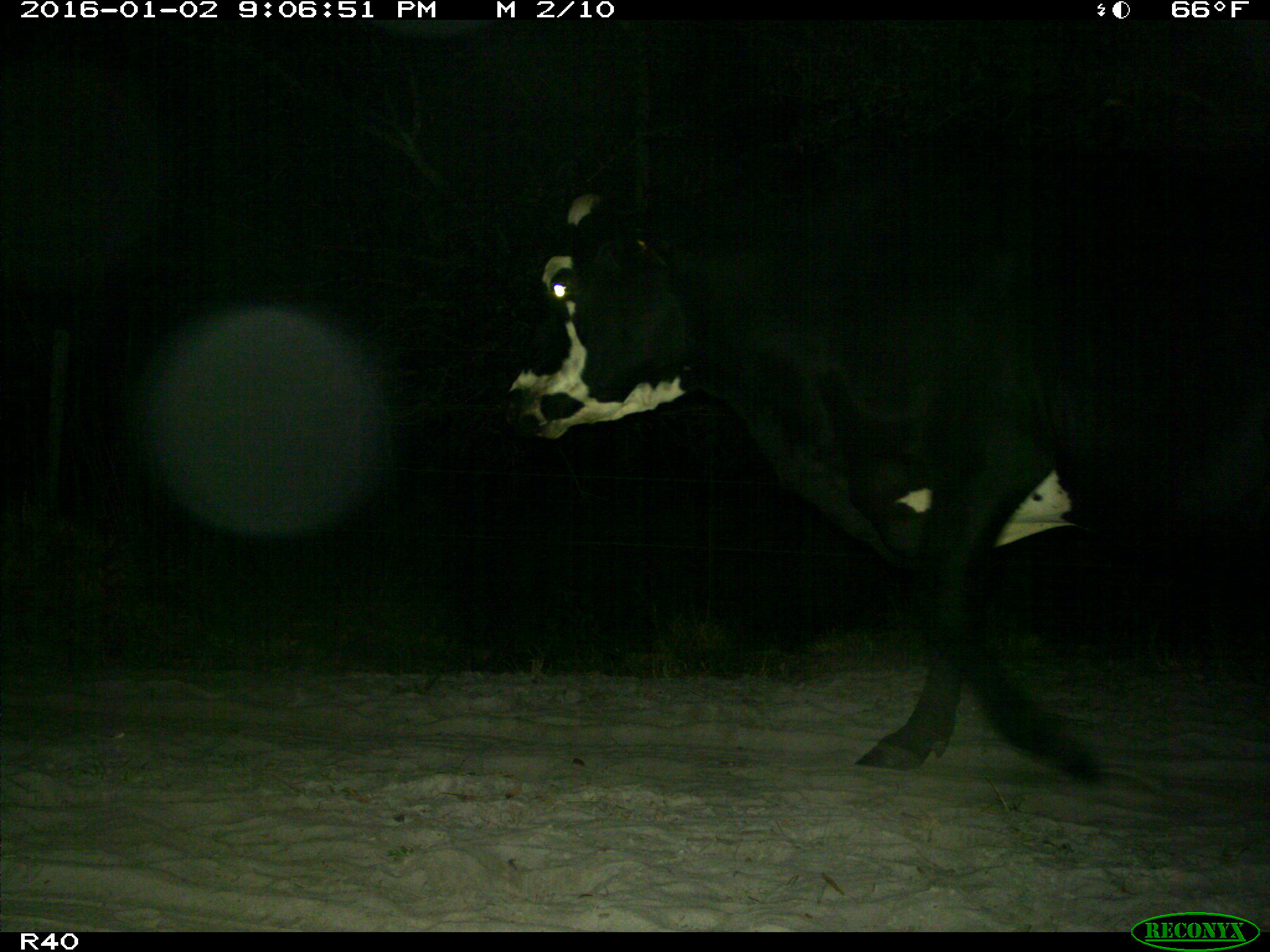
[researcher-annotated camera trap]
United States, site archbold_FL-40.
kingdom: Animalia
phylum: Chordata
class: Mammalia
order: Artiodactyla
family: Bovidae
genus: Bos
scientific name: Bos taurus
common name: domestic cow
Bos taurus (domestic cow).